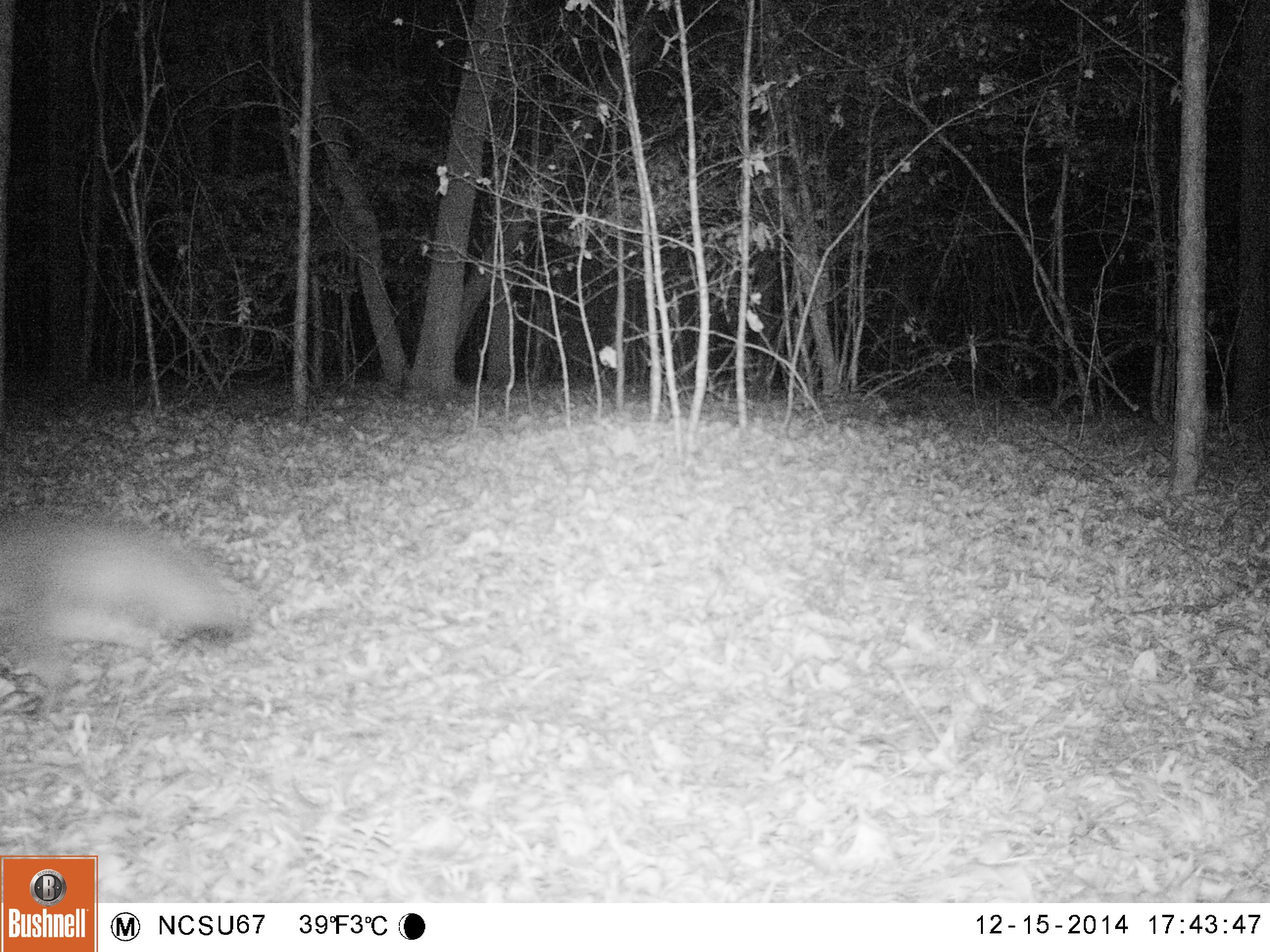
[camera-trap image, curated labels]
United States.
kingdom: Animalia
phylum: Chordata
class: Mammalia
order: Carnivora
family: Canidae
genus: Urocyon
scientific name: Urocyon cinereoargenteus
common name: gray fox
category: Grey Fox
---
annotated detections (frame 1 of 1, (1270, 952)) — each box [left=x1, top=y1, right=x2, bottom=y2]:
Grey Fox: [left=6, top=499, right=249, bottom=717]